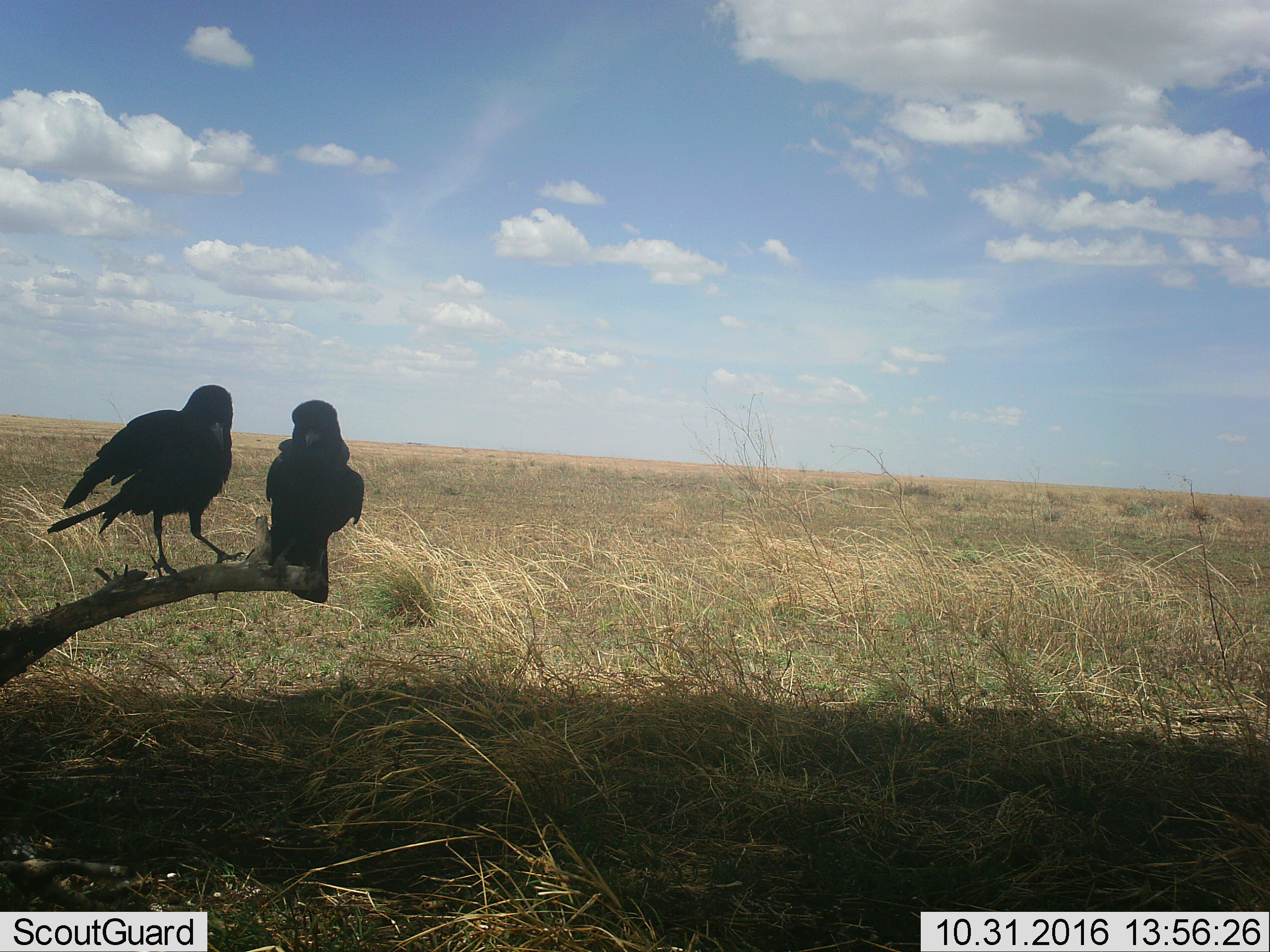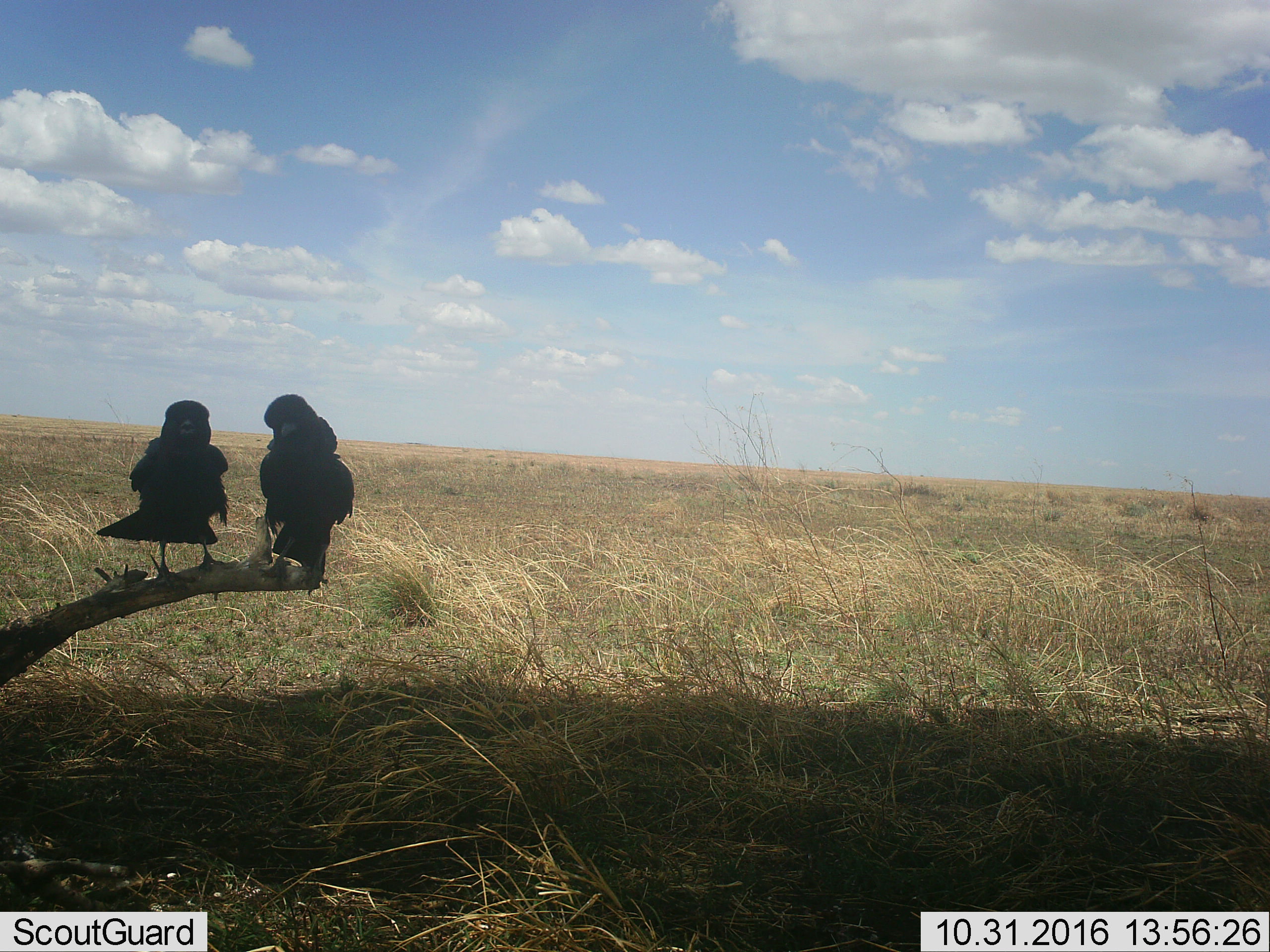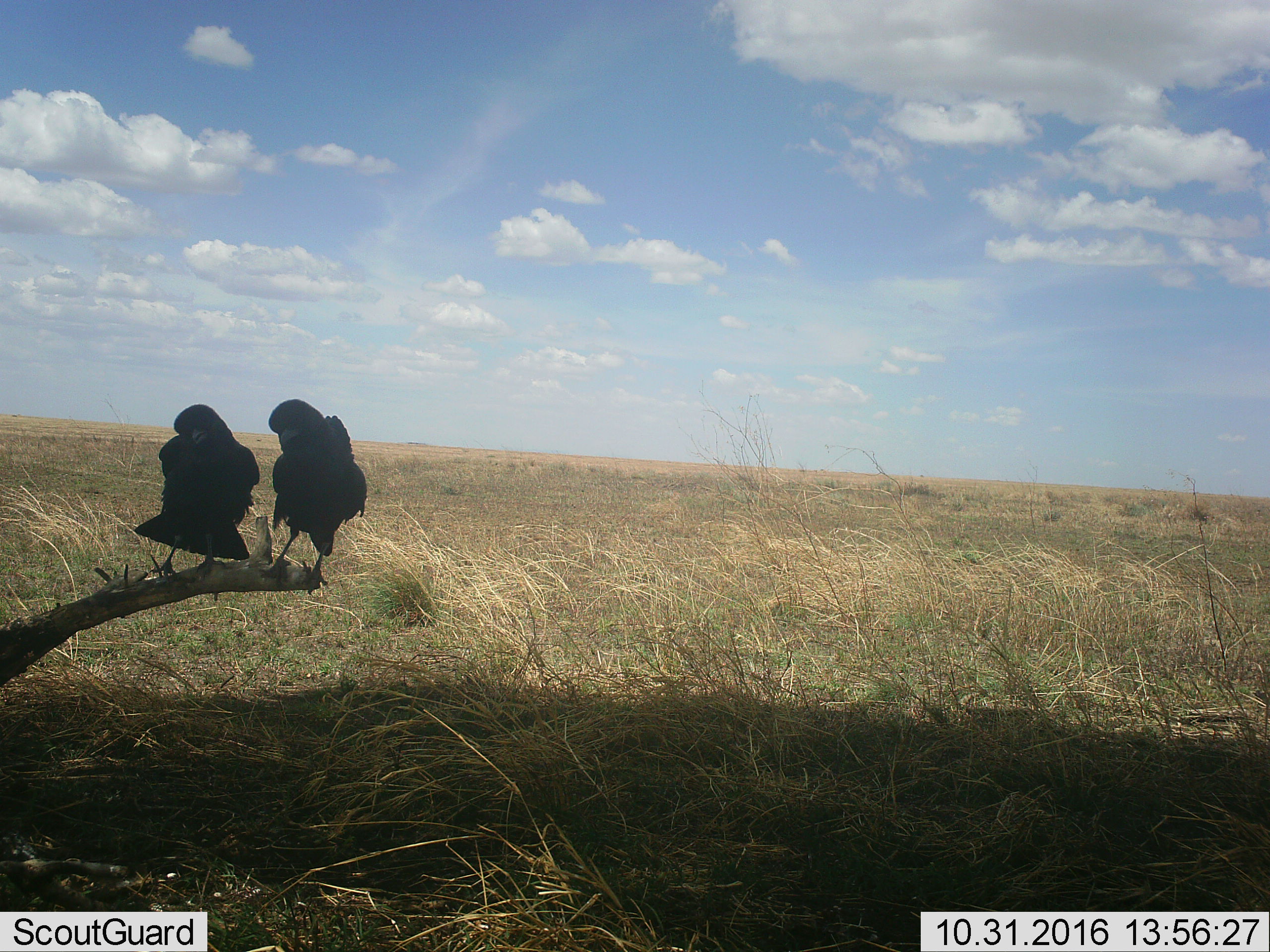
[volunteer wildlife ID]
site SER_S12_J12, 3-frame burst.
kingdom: Animalia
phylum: Chordata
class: Aves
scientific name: Aves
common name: bird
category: birdother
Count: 2.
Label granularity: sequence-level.